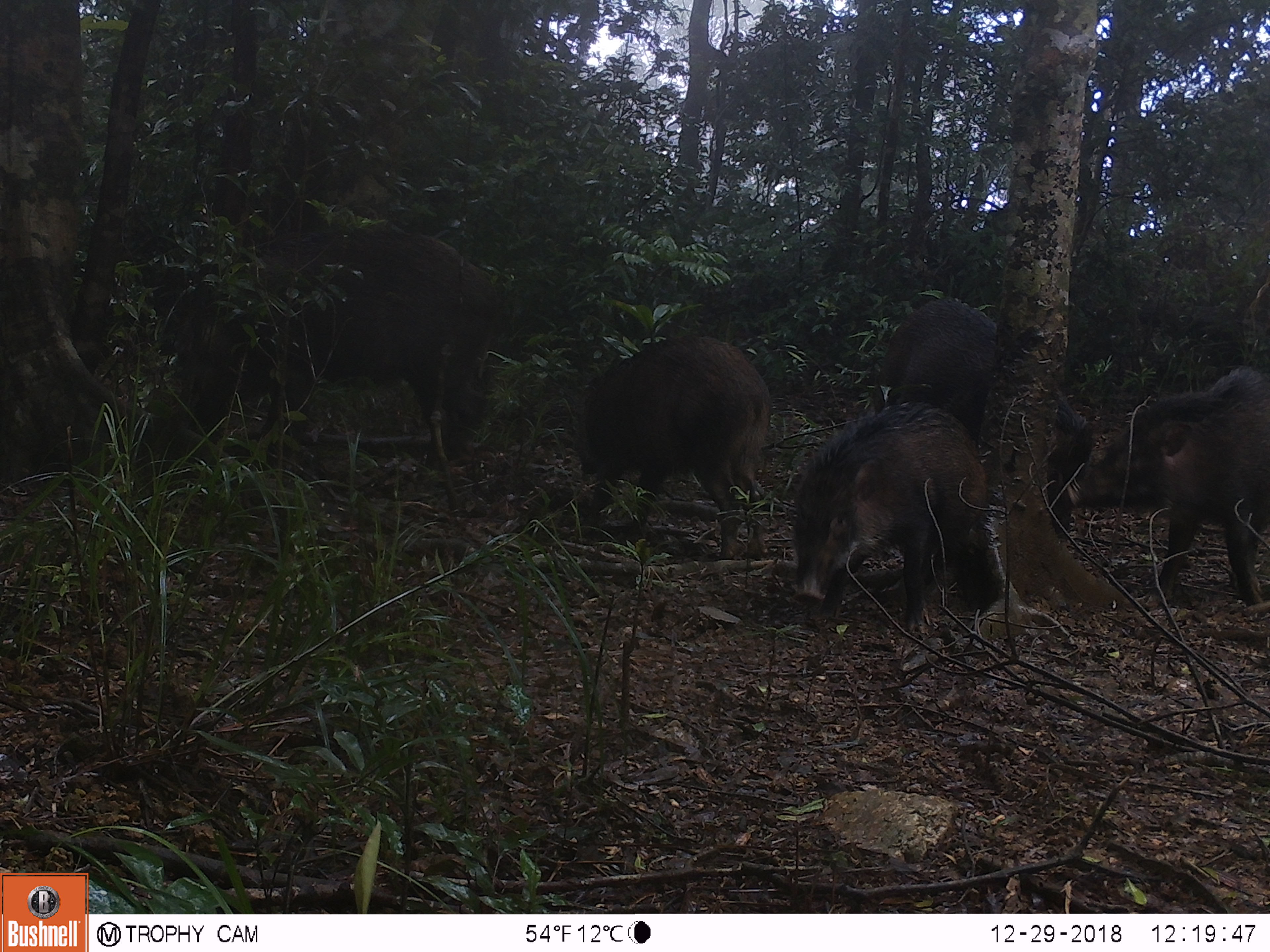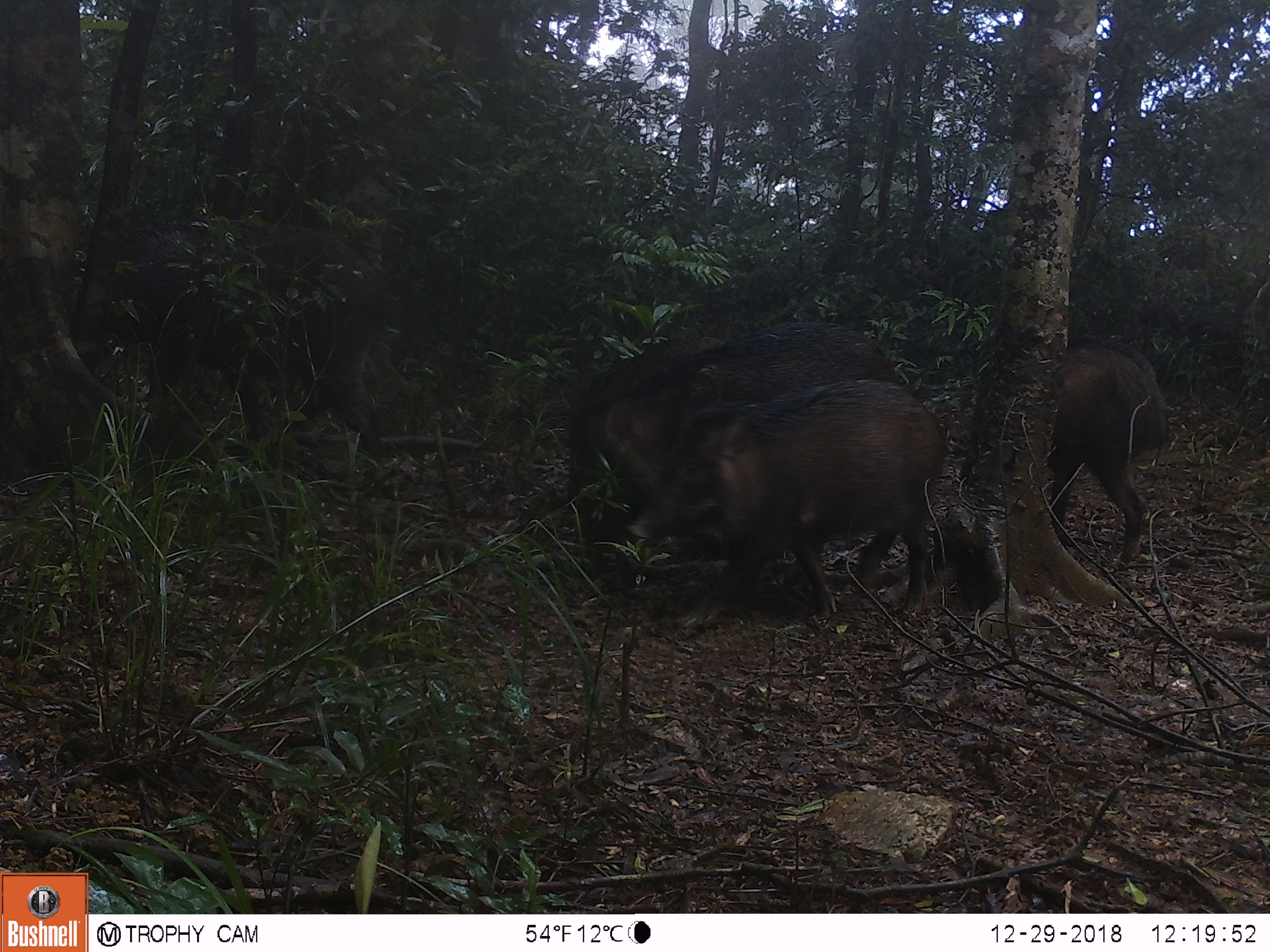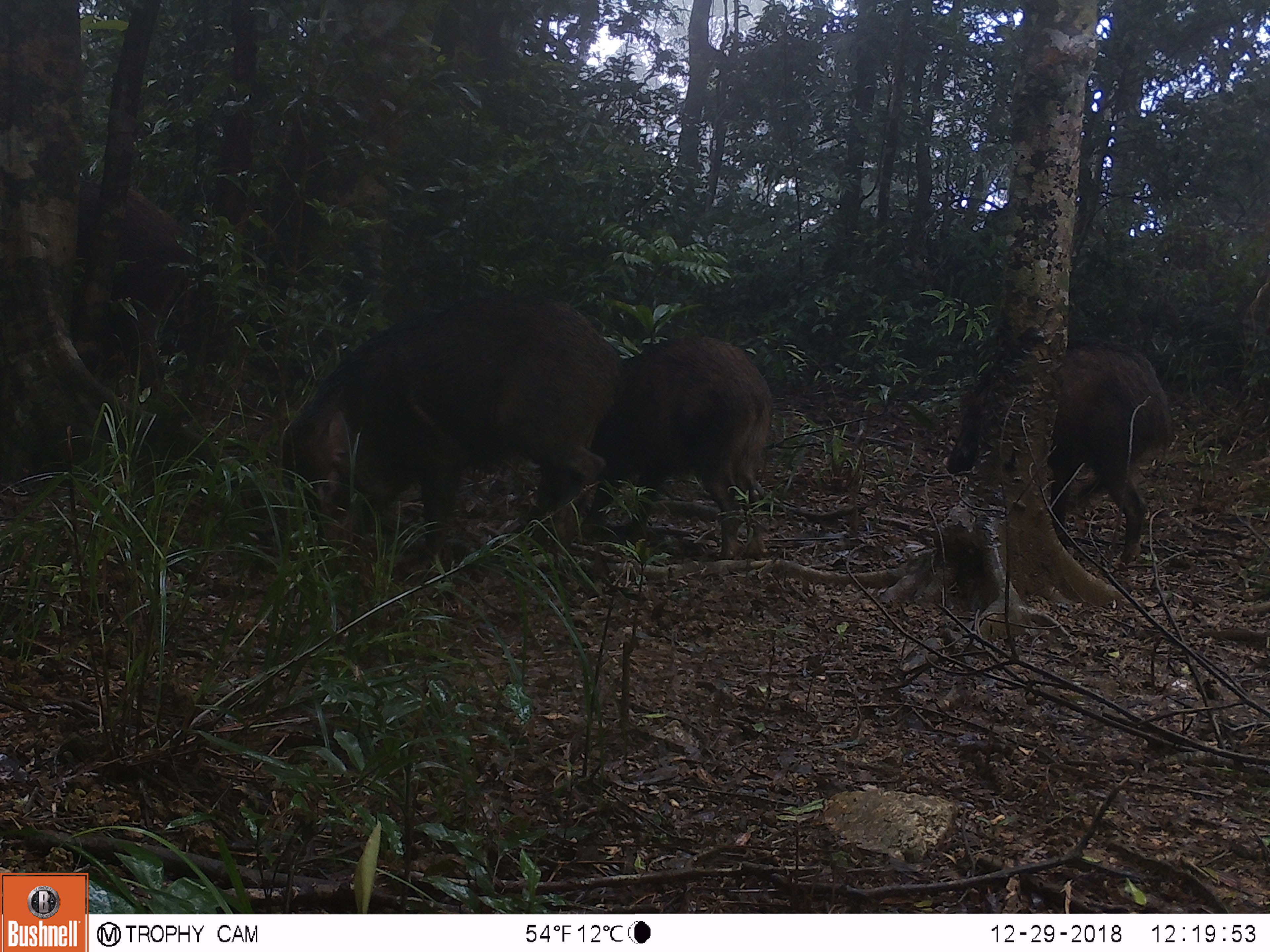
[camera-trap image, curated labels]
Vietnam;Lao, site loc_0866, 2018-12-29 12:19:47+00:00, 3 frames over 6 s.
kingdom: Animalia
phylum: Chordata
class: Mammalia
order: Artiodactyla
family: Suidae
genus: Sus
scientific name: Sus scrofa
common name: eurasian wild pig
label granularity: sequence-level